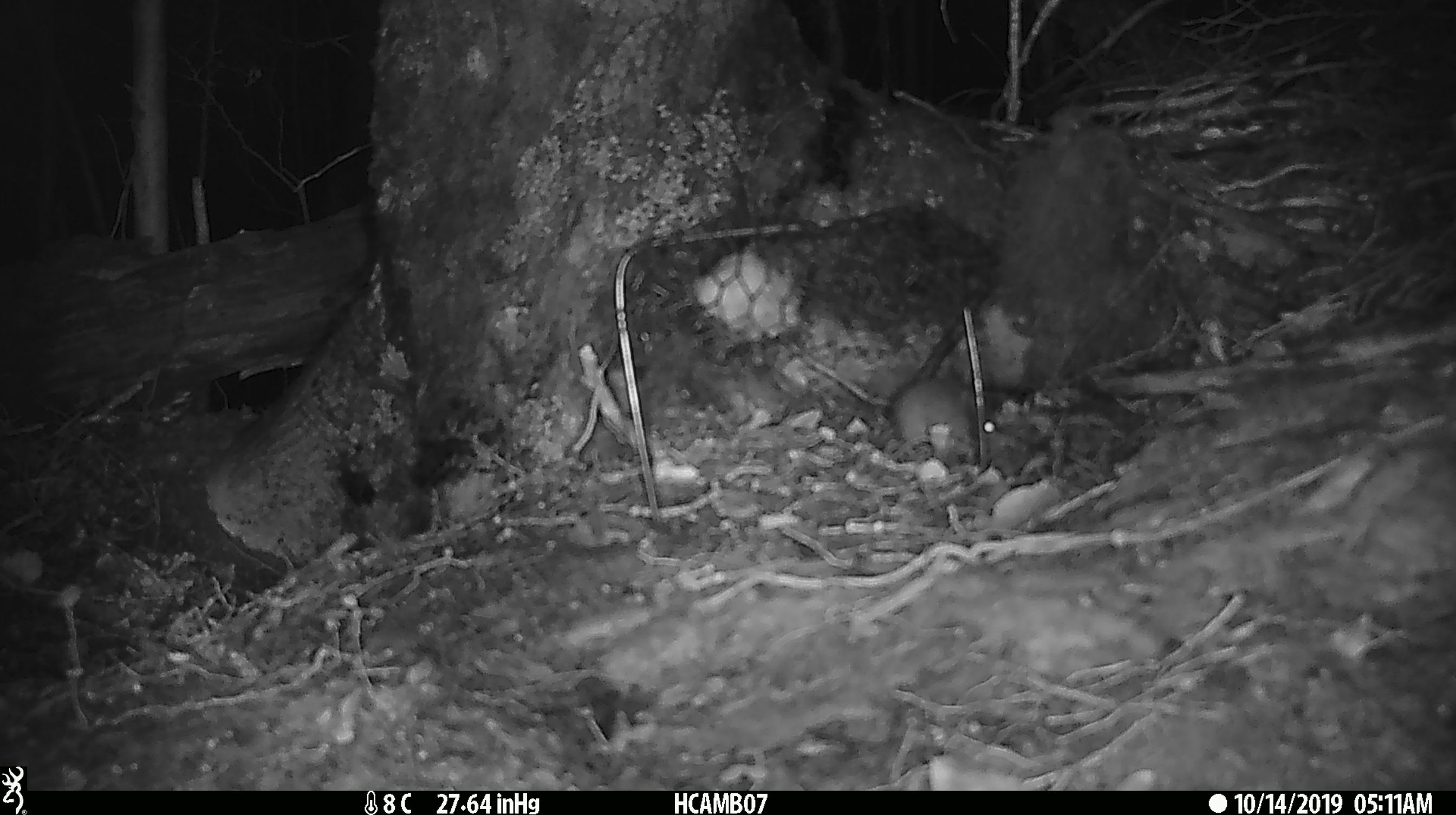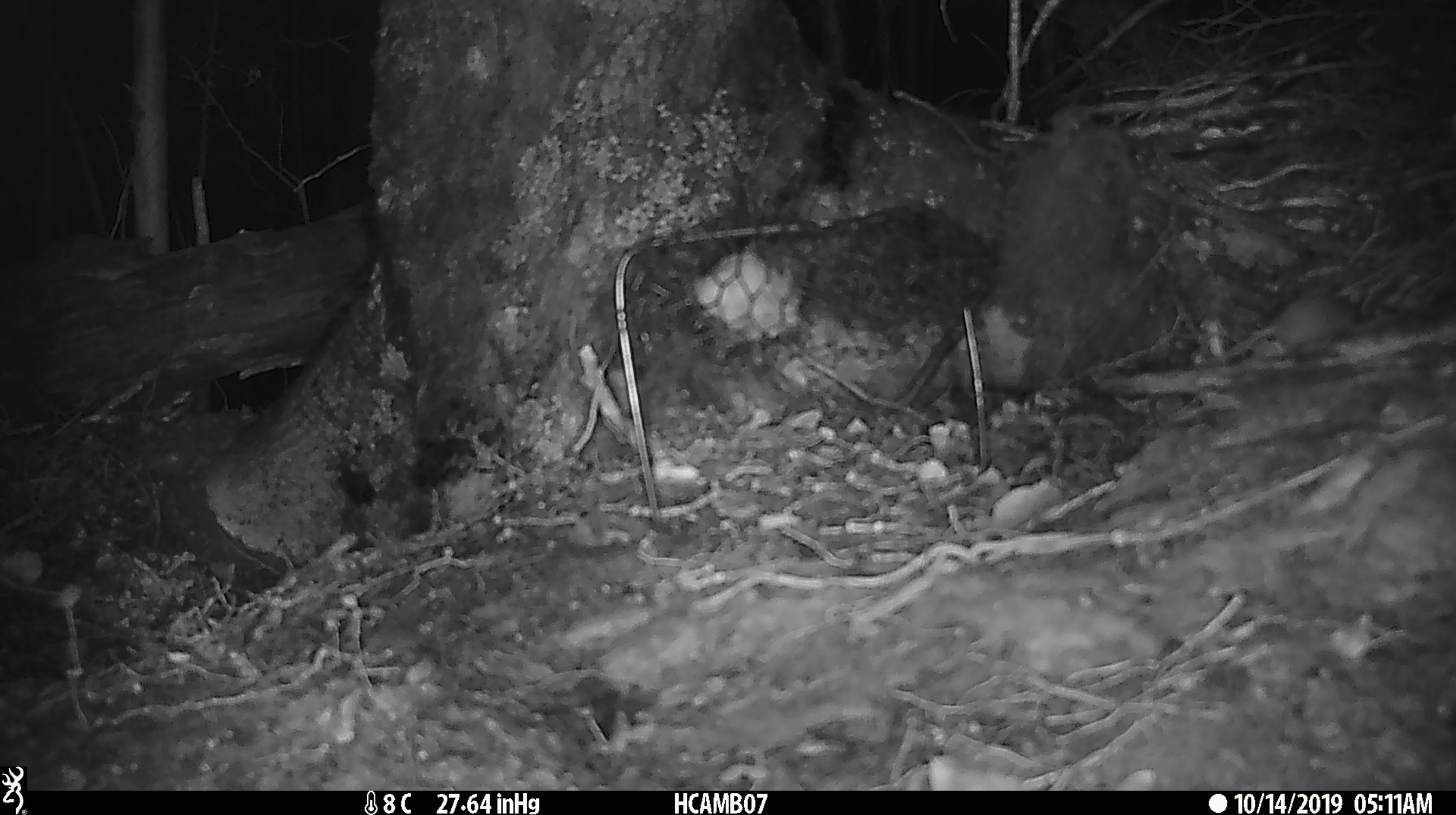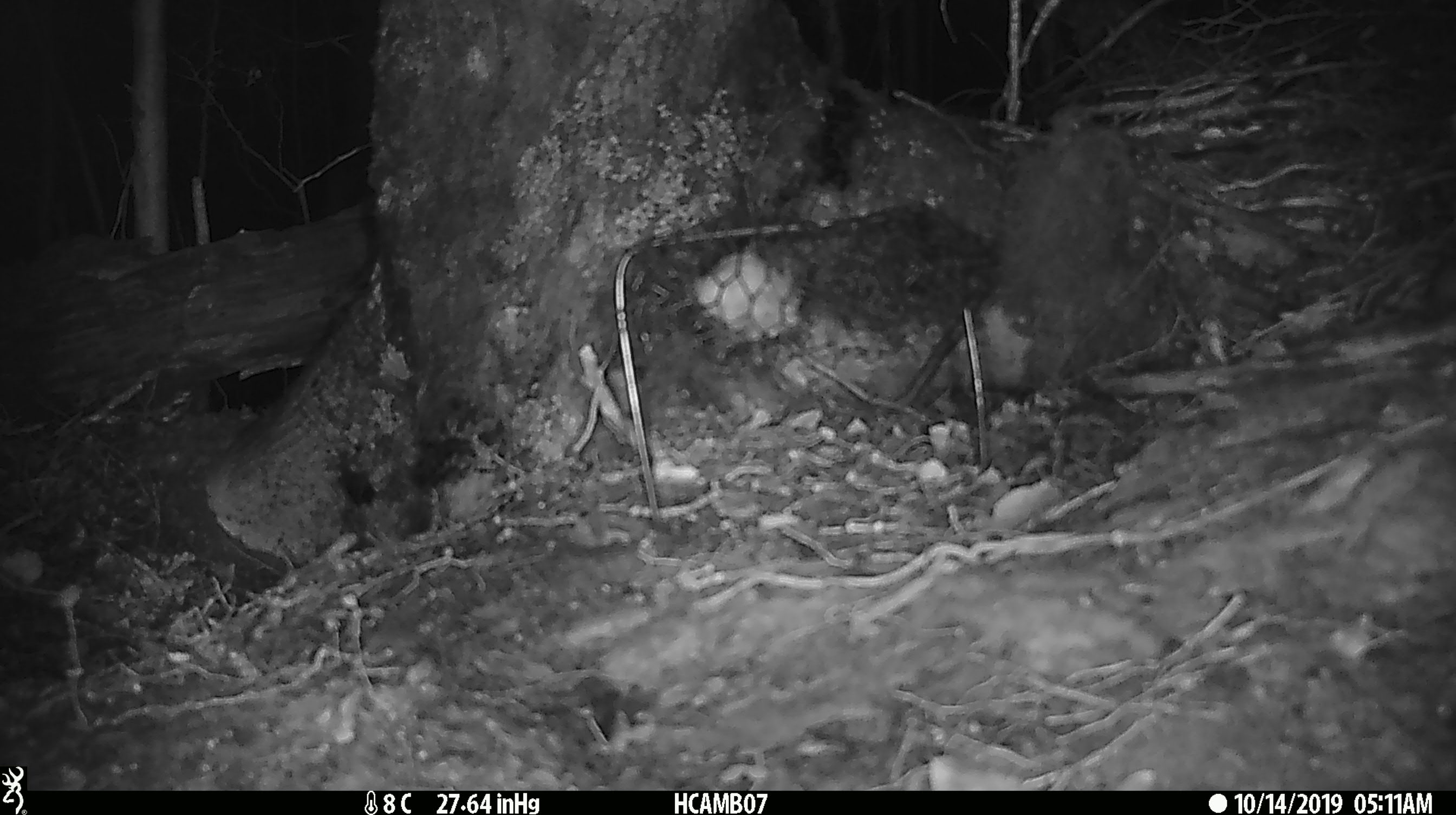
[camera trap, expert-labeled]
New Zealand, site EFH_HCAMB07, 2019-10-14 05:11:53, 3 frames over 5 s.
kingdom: Animalia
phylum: Chordata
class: Mammalia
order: Rodentia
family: Muridae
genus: Mus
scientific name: Mus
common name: mouse